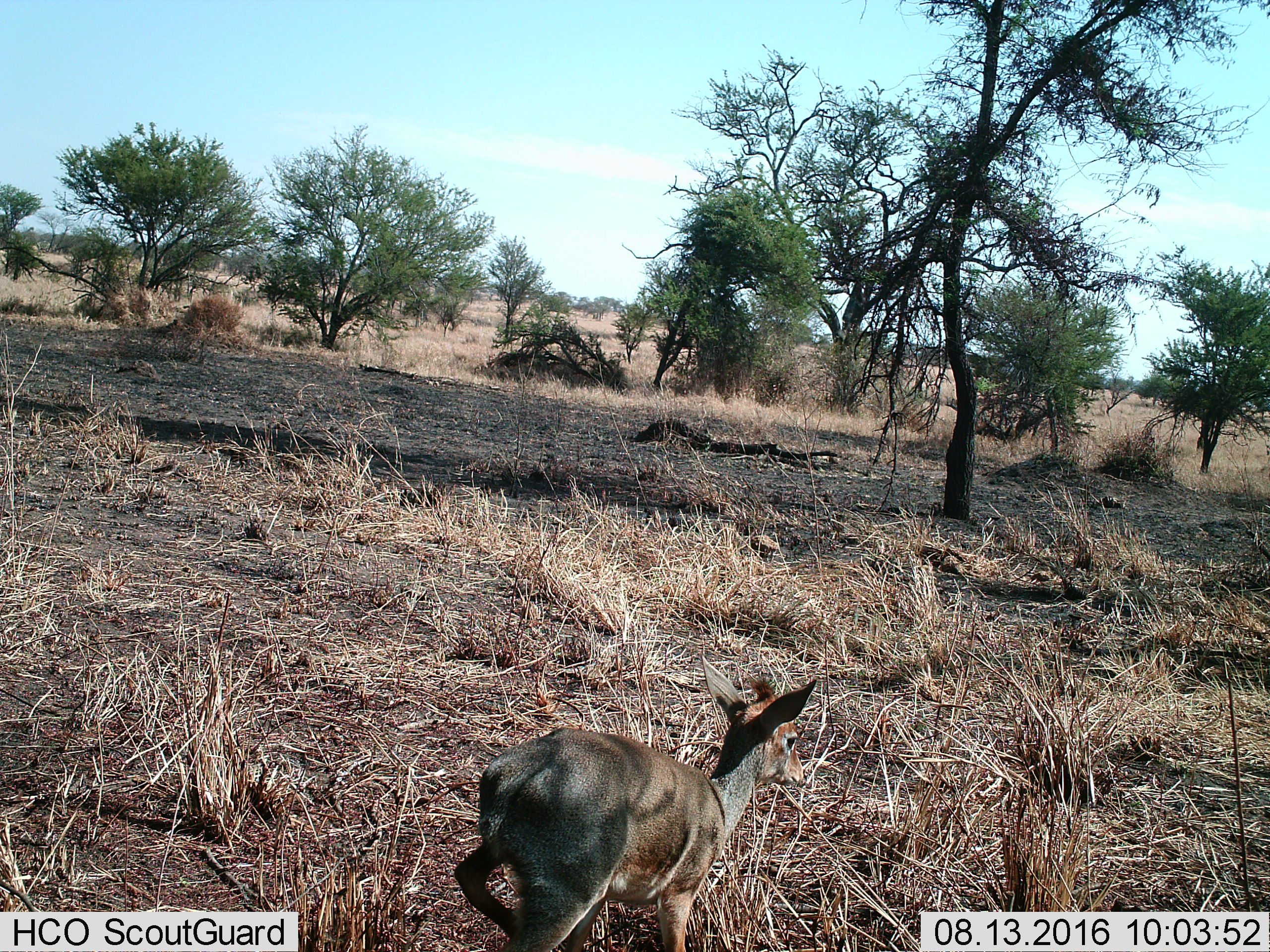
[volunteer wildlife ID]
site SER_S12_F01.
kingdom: Animalia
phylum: Chordata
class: Mammalia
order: Artiodactyla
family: Bovidae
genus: Sylvicapra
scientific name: Sylvicapra grimmia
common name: common duiker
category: duikercommongrey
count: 1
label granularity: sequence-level